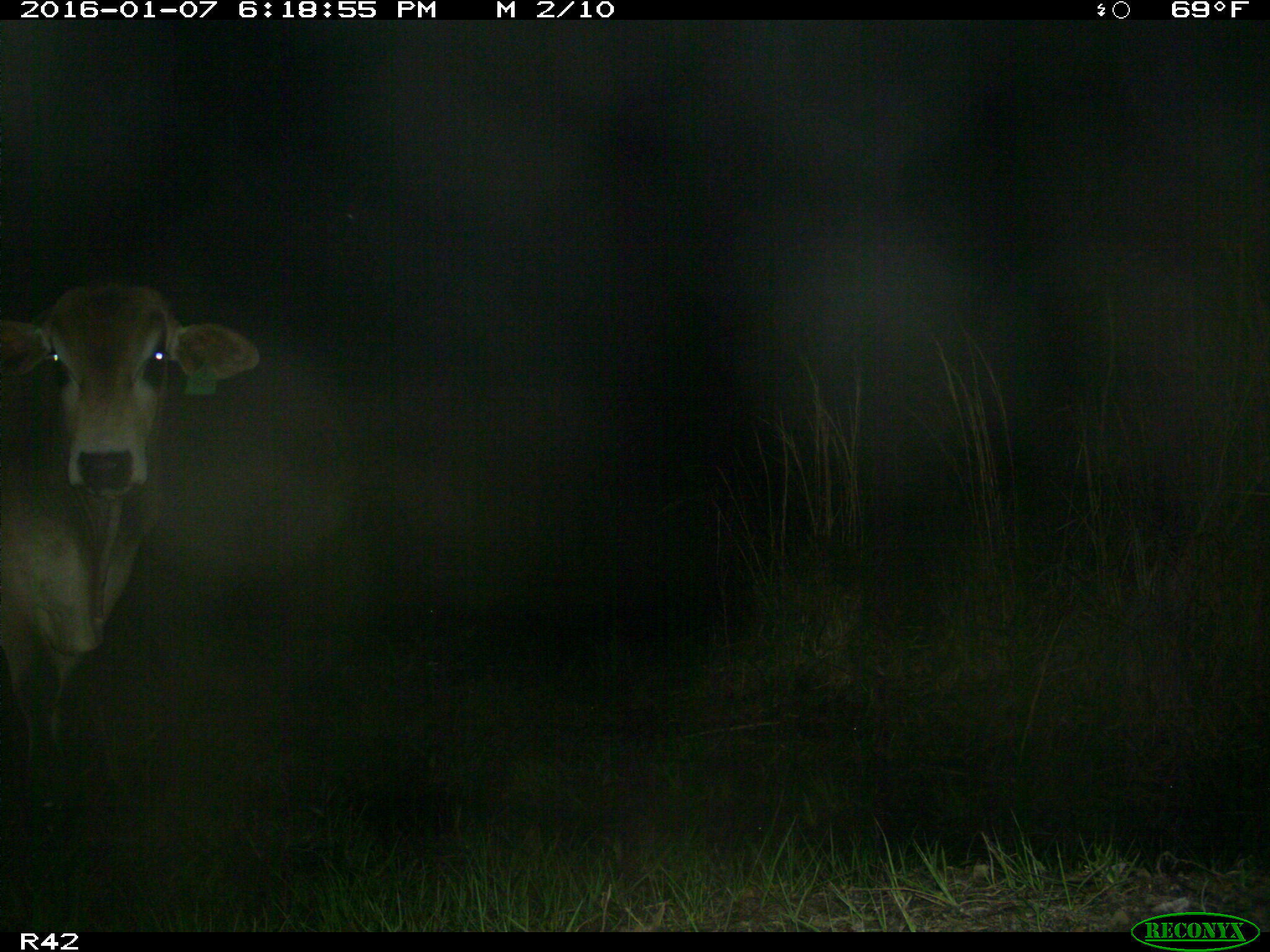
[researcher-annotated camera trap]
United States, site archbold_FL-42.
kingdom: Animalia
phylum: Chordata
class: Mammalia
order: Artiodactyla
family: Bovidae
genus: Bos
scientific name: Bos taurus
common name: domestic cow